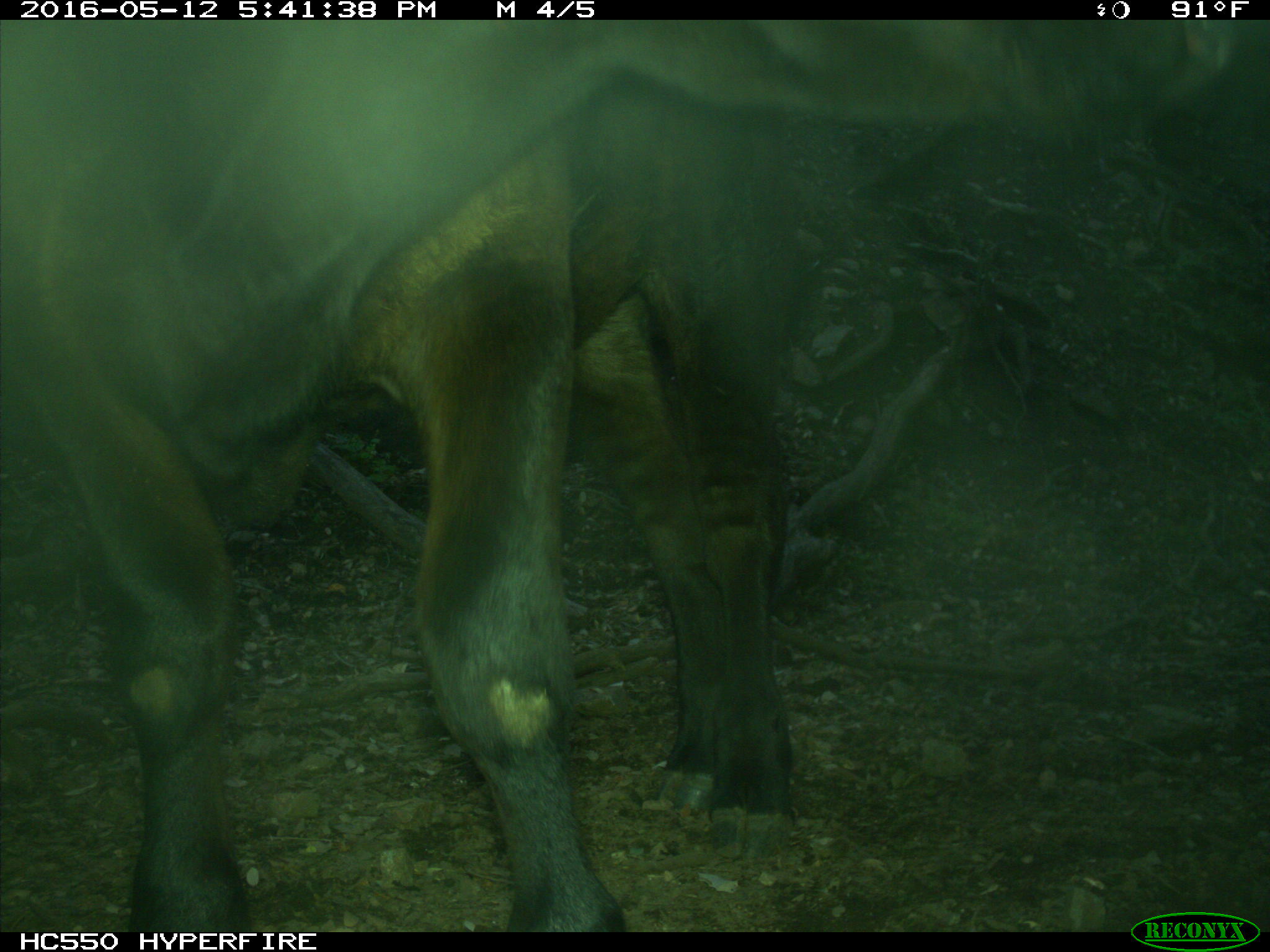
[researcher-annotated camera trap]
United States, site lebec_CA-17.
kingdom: Animalia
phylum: Chordata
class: Mammalia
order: Artiodactyla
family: Bovidae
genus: Bos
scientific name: Bos taurus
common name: domestic cow